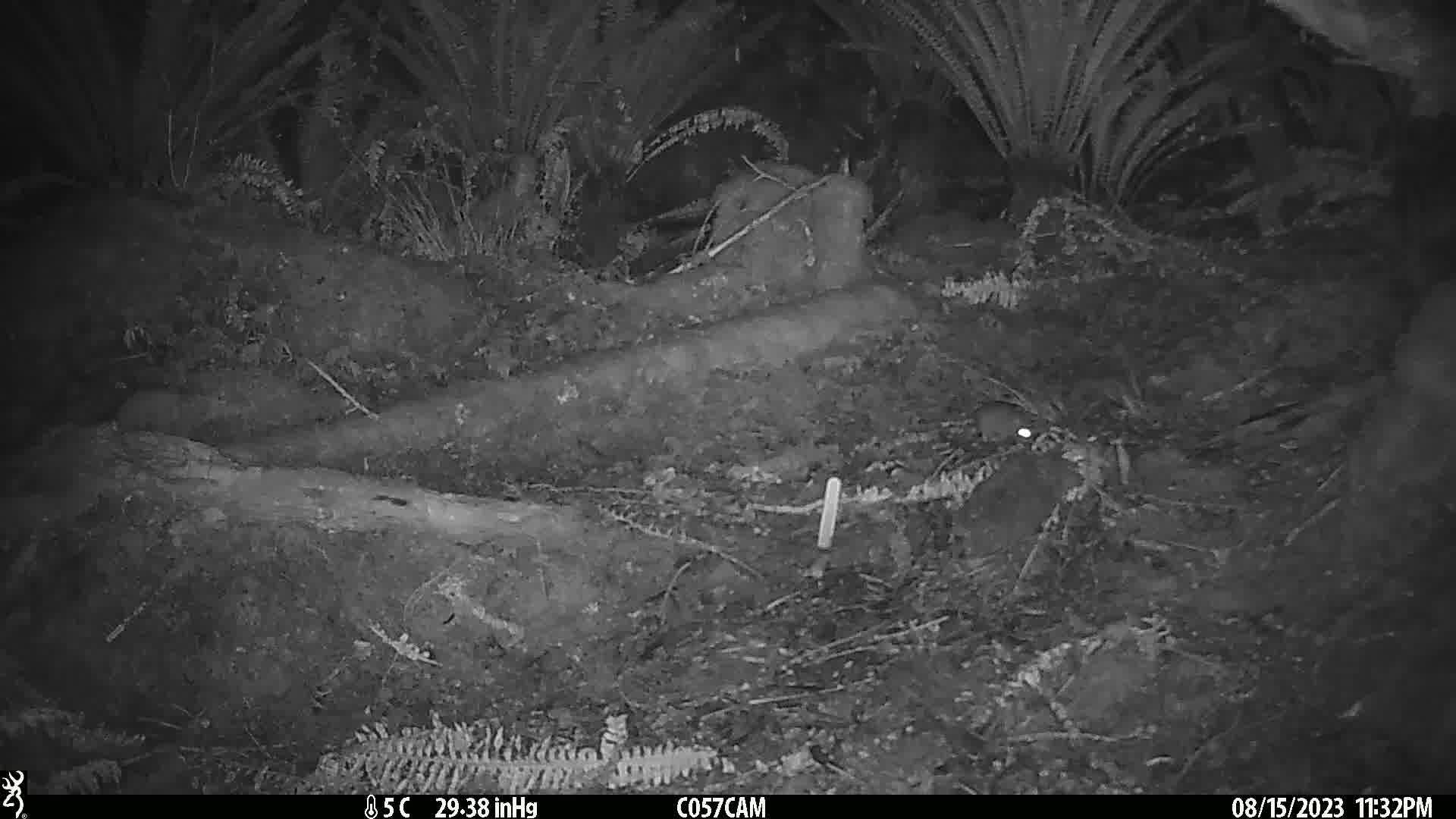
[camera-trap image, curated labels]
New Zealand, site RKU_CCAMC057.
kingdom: Animalia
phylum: Chordata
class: Mammalia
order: Rodentia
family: Muridae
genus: Rattus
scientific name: Rattus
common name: rat